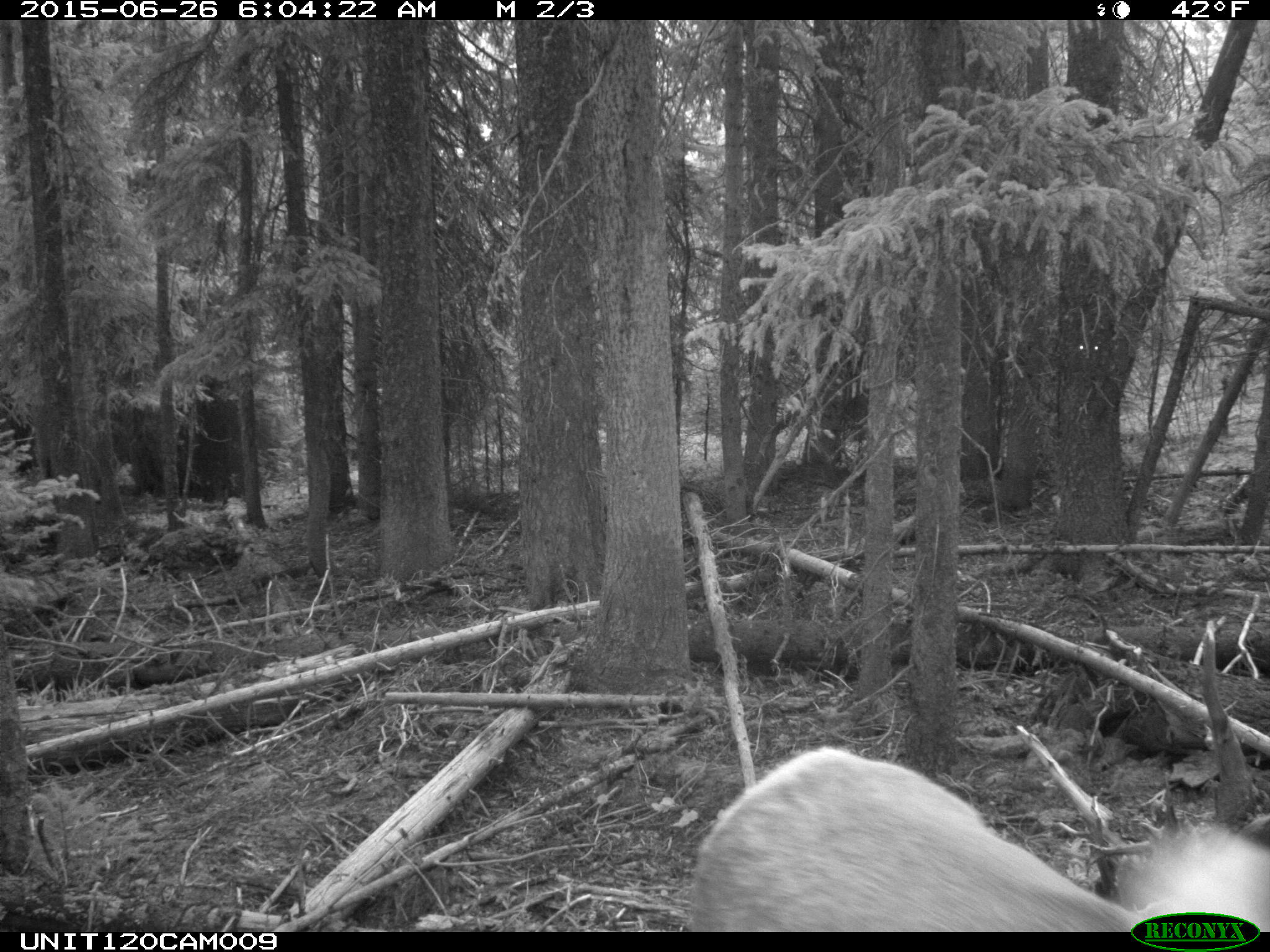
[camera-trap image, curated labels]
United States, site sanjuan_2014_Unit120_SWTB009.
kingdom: Animalia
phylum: Chordata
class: Mammalia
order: Artiodactyla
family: Cervidae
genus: Cervus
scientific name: Cervus elaphus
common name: red deer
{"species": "Cervus elaphus (red deer)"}